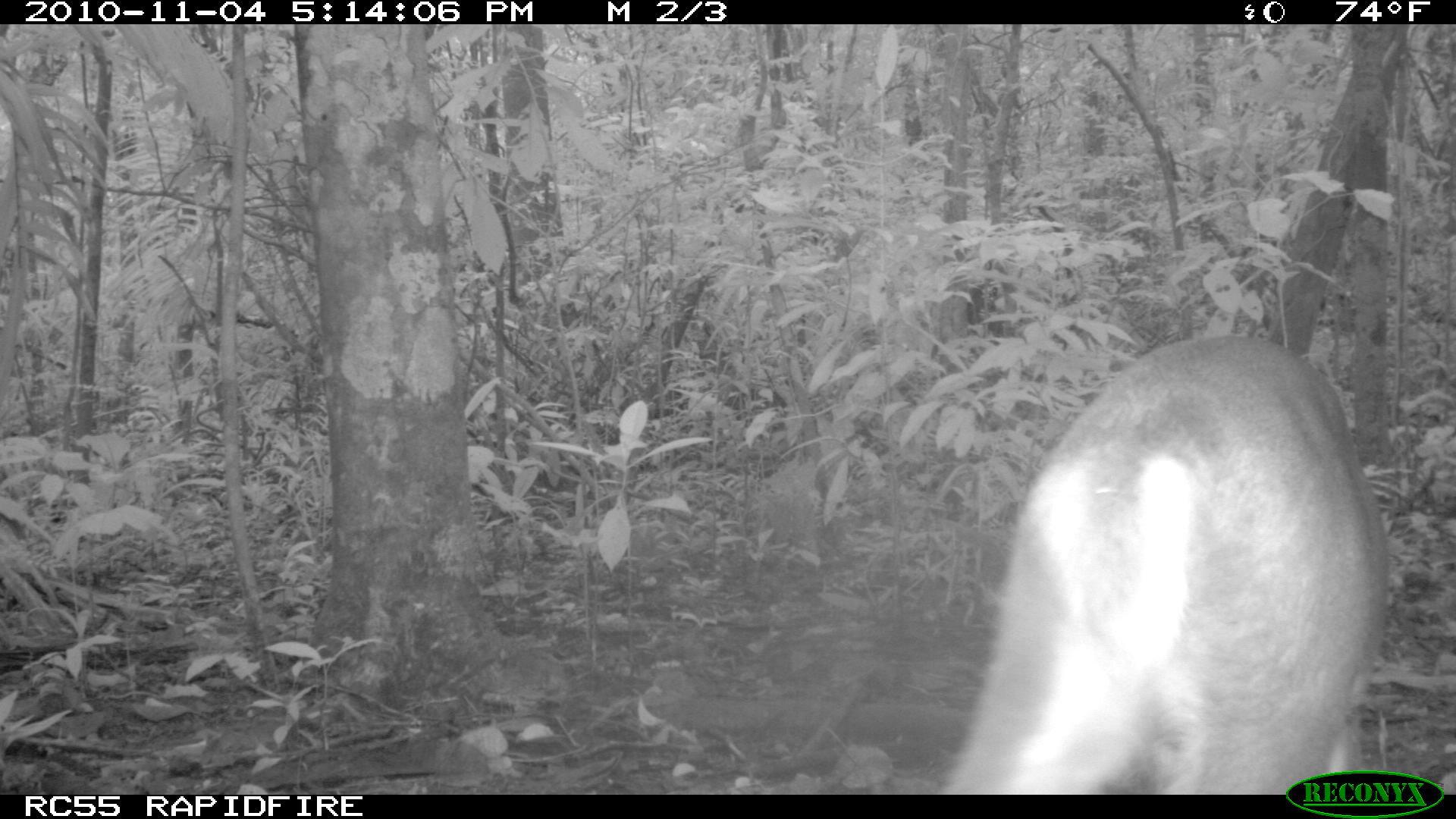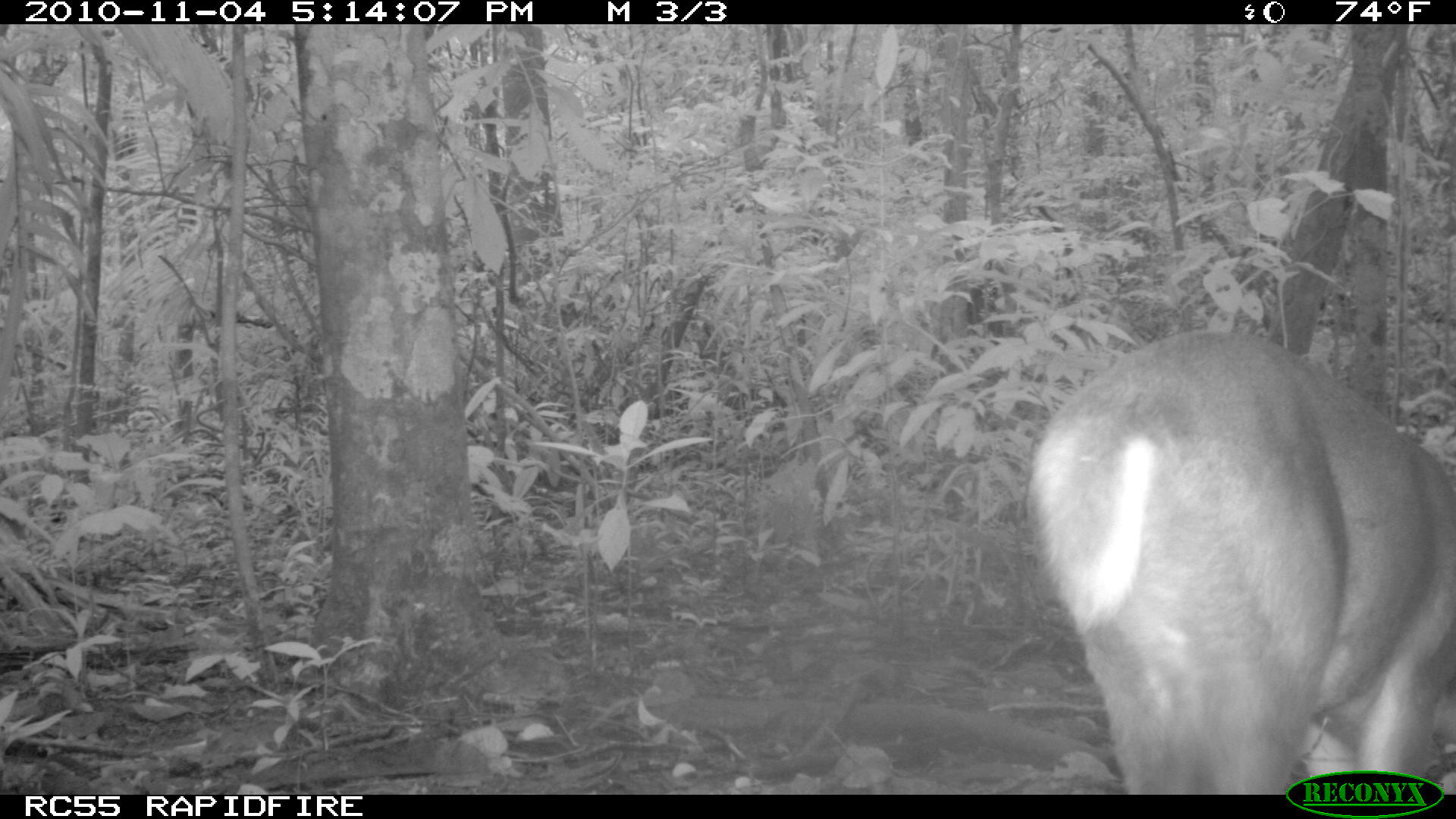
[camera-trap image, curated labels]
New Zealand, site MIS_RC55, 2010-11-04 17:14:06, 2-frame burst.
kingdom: Animalia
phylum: Chordata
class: Mammalia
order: Artiodactyla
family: Cervidae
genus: Odocoileus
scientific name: Odocoileus virginianus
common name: white-tailed deer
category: white tailed deer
White tailed deer (white-tailed deer) (Odocoileus virginianus).